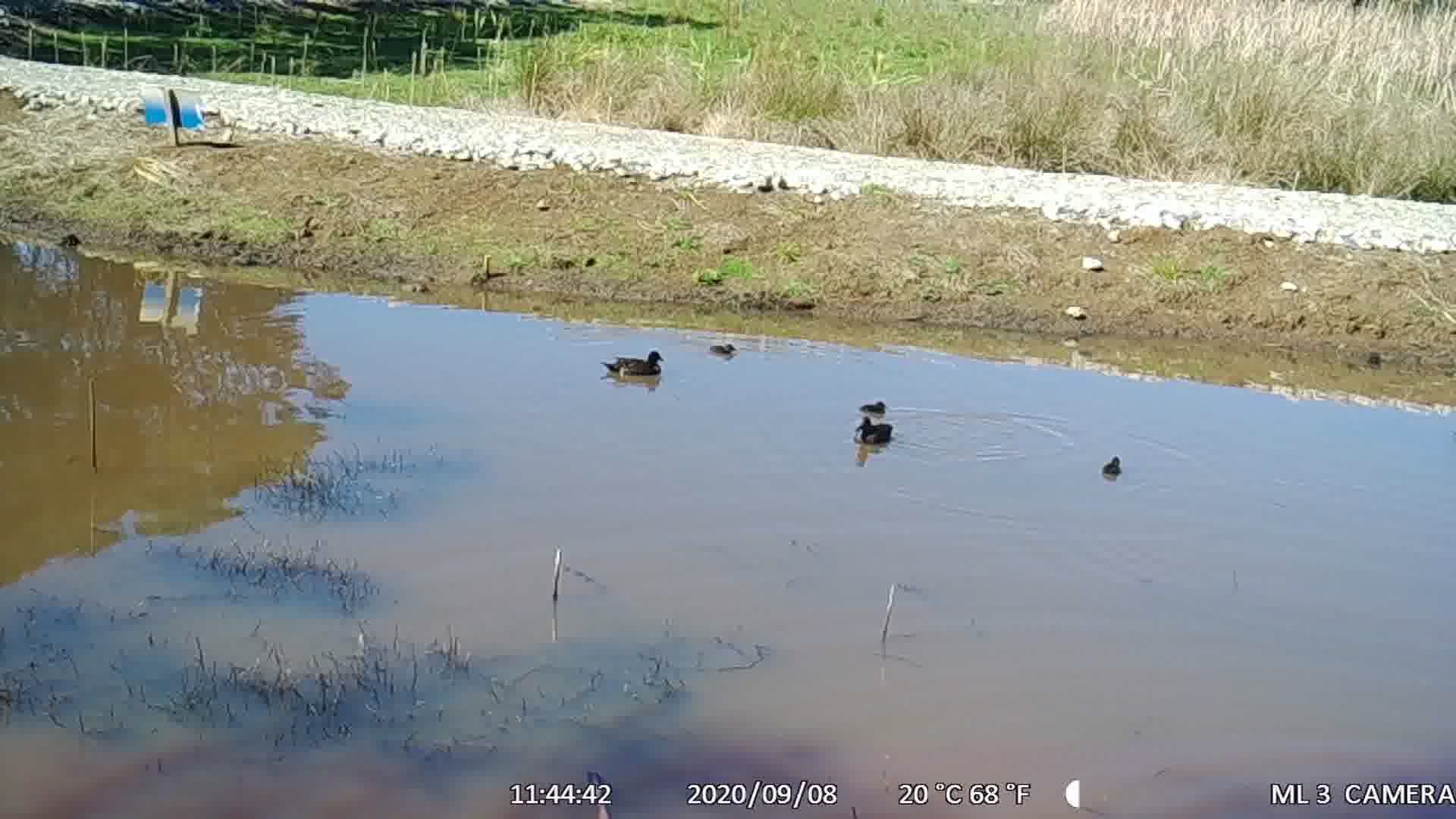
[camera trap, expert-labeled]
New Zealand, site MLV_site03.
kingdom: Animalia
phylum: Chordata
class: Aves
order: Anseriformes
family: Anatidae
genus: Anas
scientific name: Anas chlorotis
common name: brown teal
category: pateke